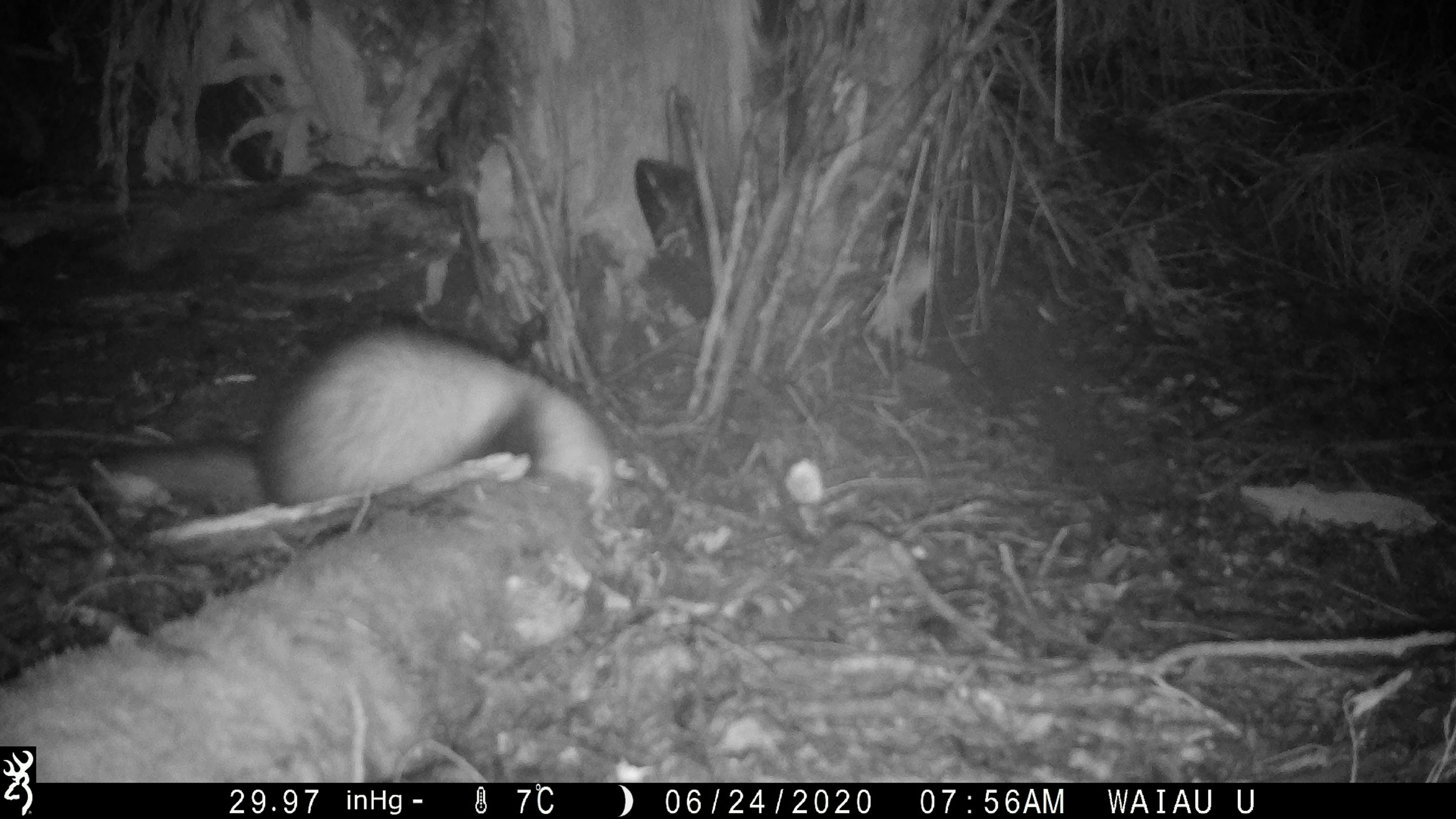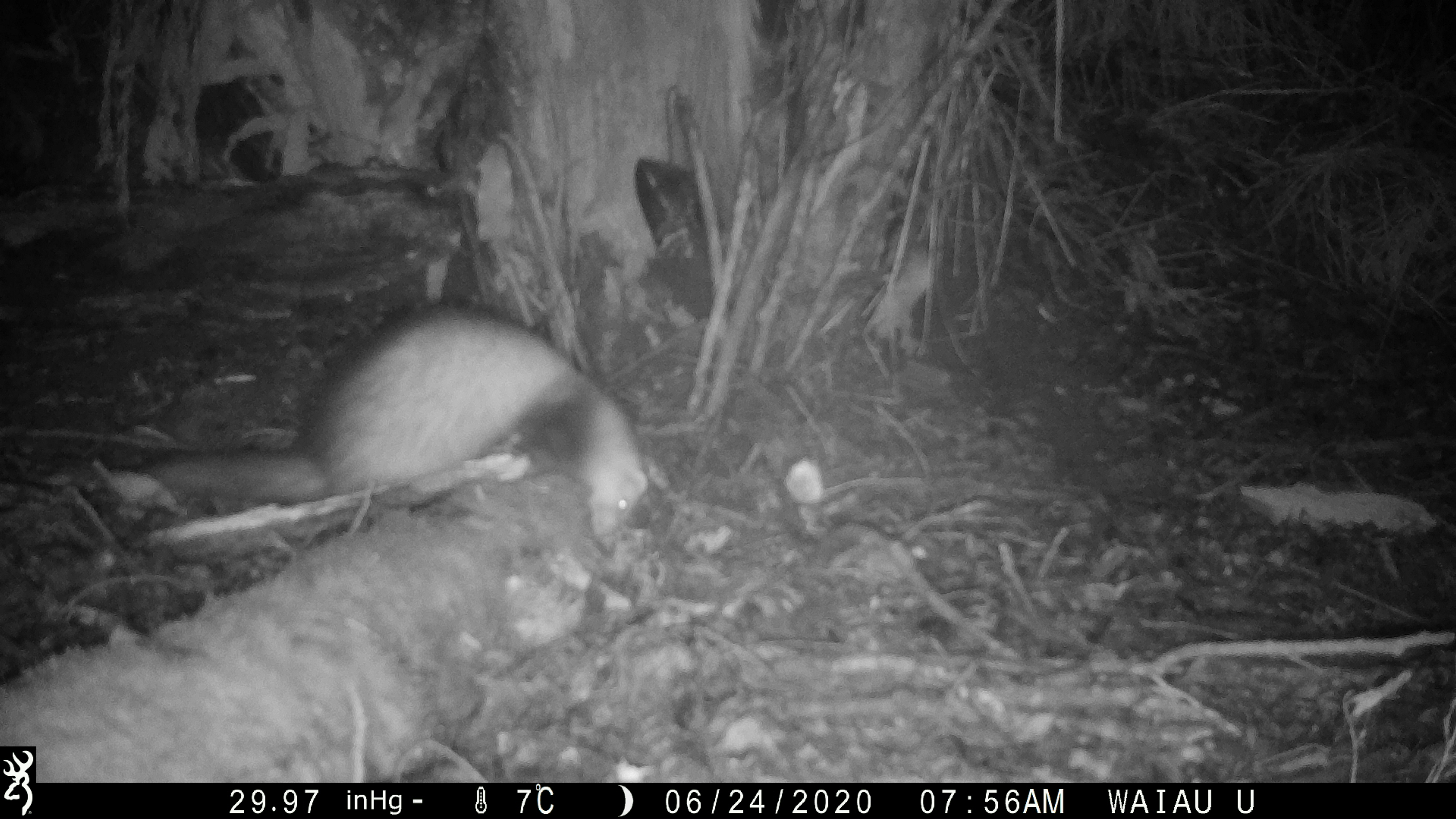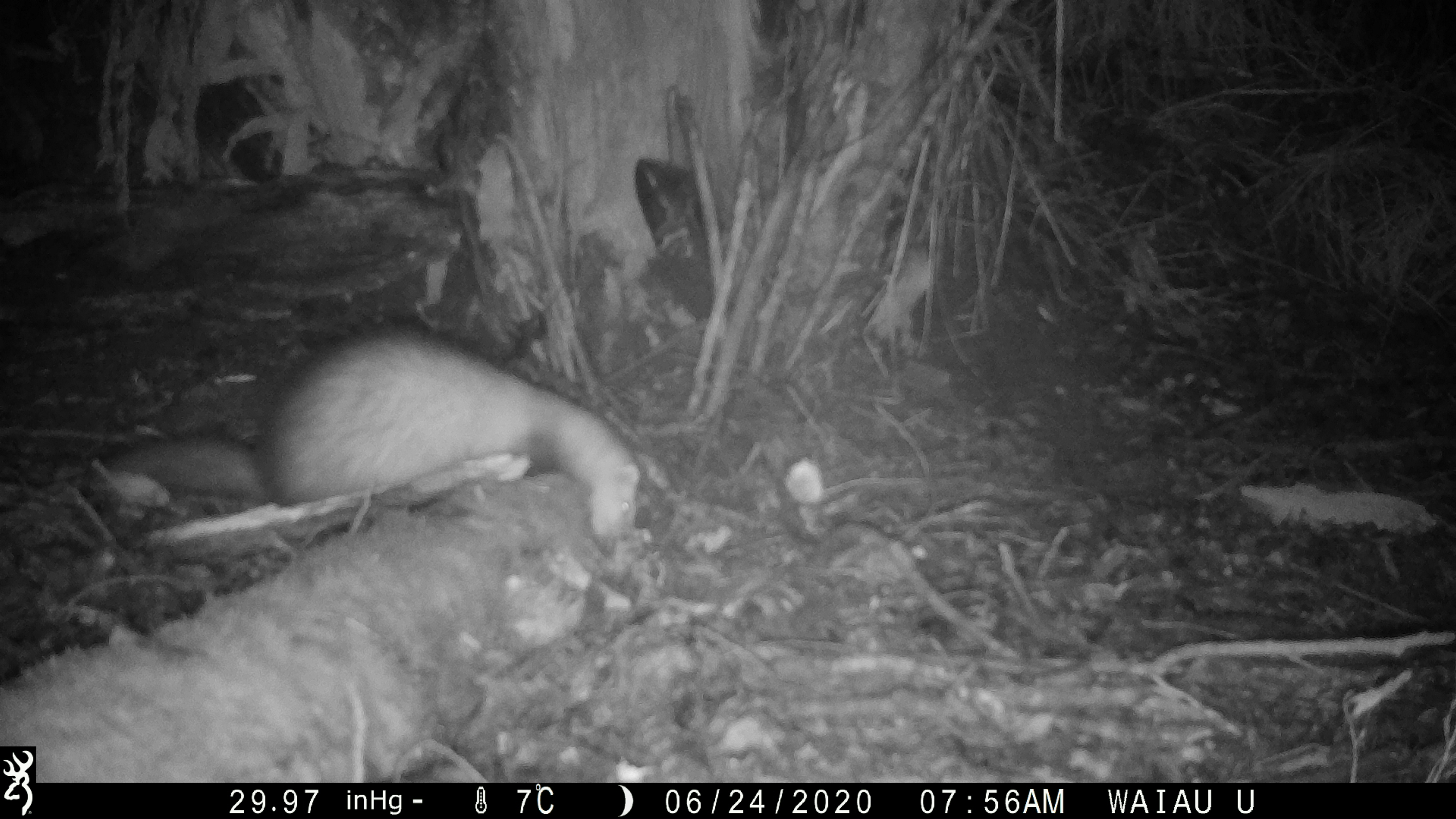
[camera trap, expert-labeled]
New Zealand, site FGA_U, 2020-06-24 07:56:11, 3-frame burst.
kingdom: Animalia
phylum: Chordata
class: Mammalia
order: Carnivora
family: Mustelidae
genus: Mustela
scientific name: Mustela furo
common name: ferret